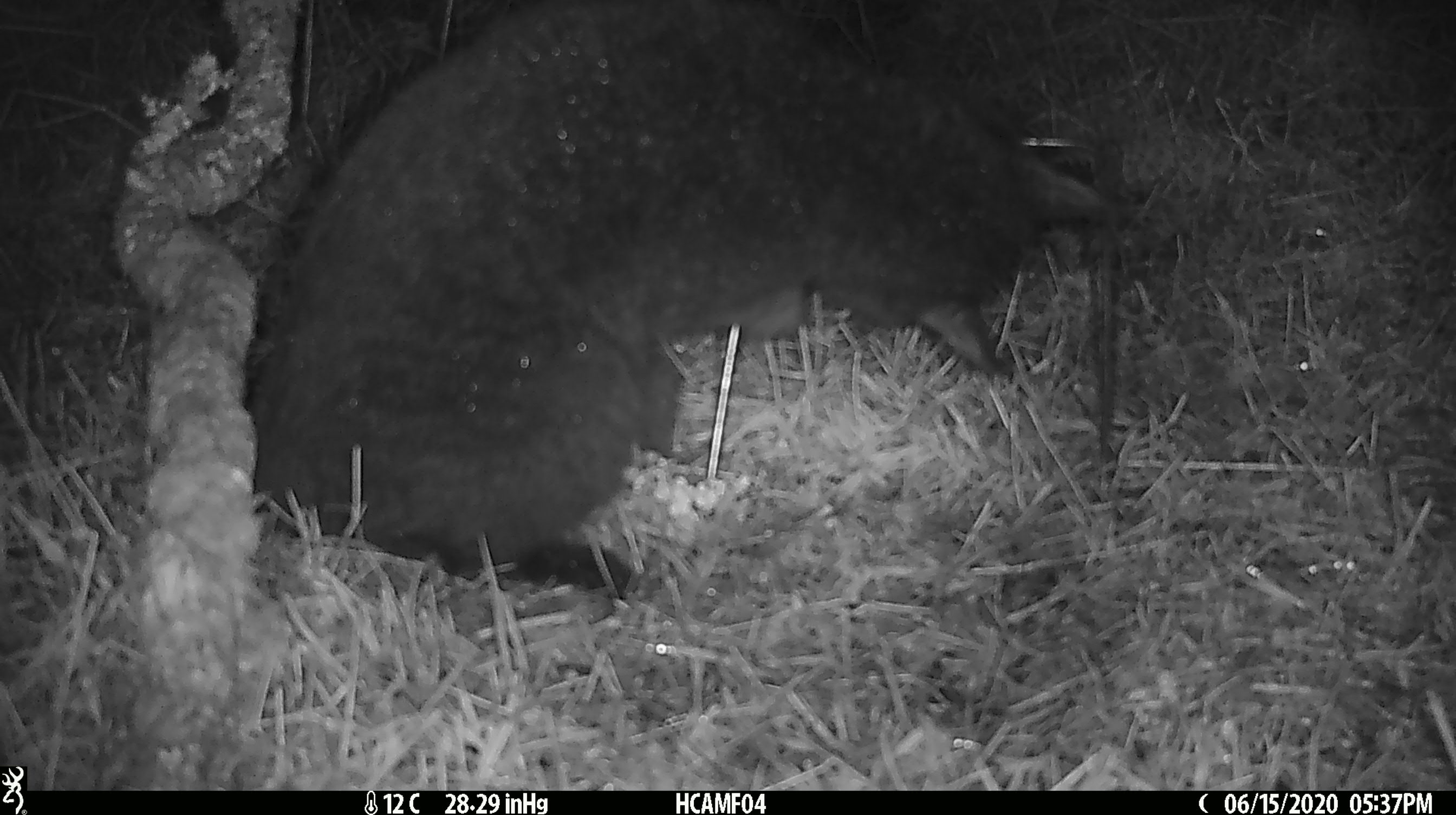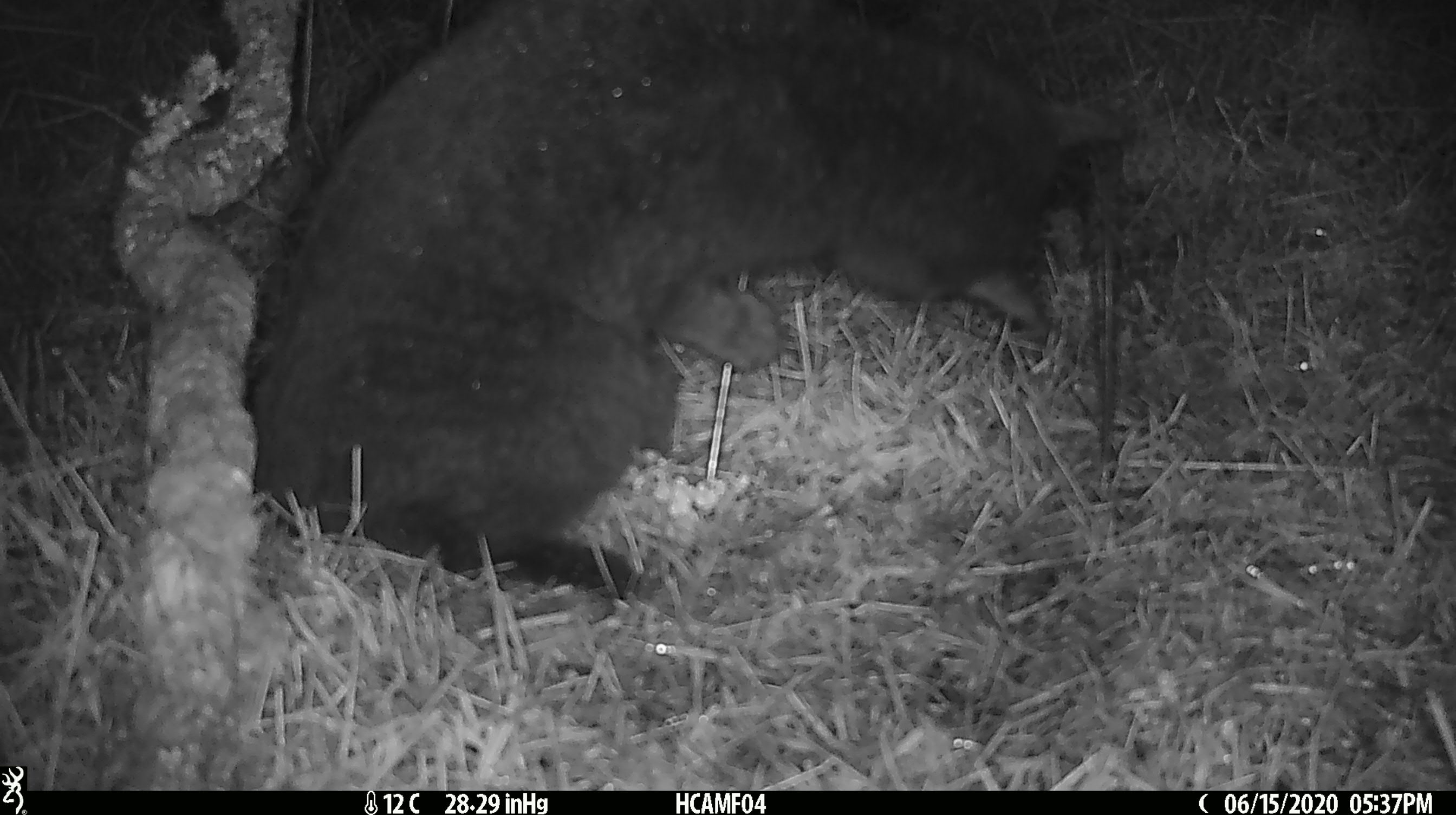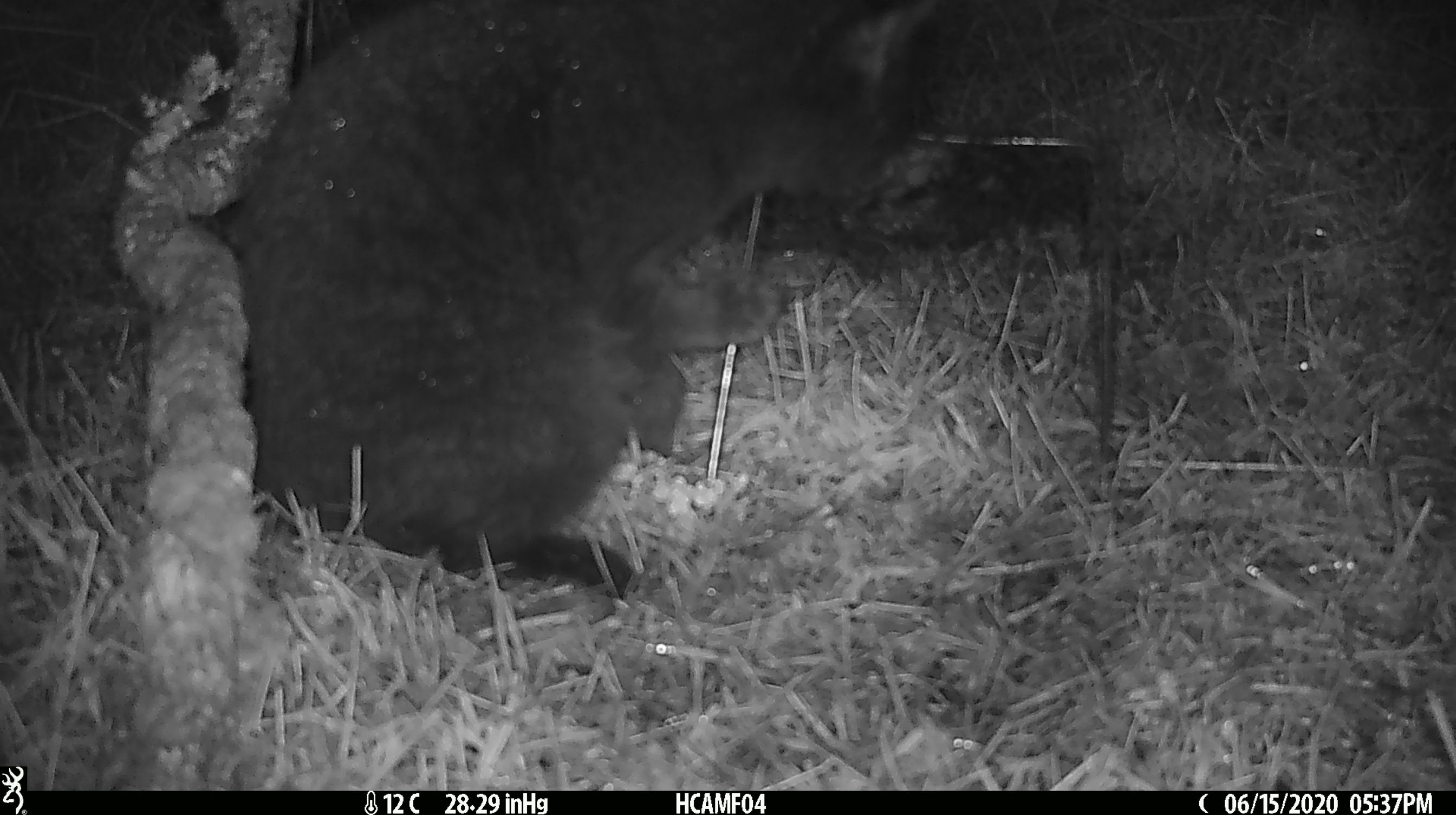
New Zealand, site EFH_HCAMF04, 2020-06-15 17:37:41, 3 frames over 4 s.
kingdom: Animalia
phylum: Chordata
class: Mammalia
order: Carnivora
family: Felidae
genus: Felis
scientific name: Felis catus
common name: domestic cat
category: cat